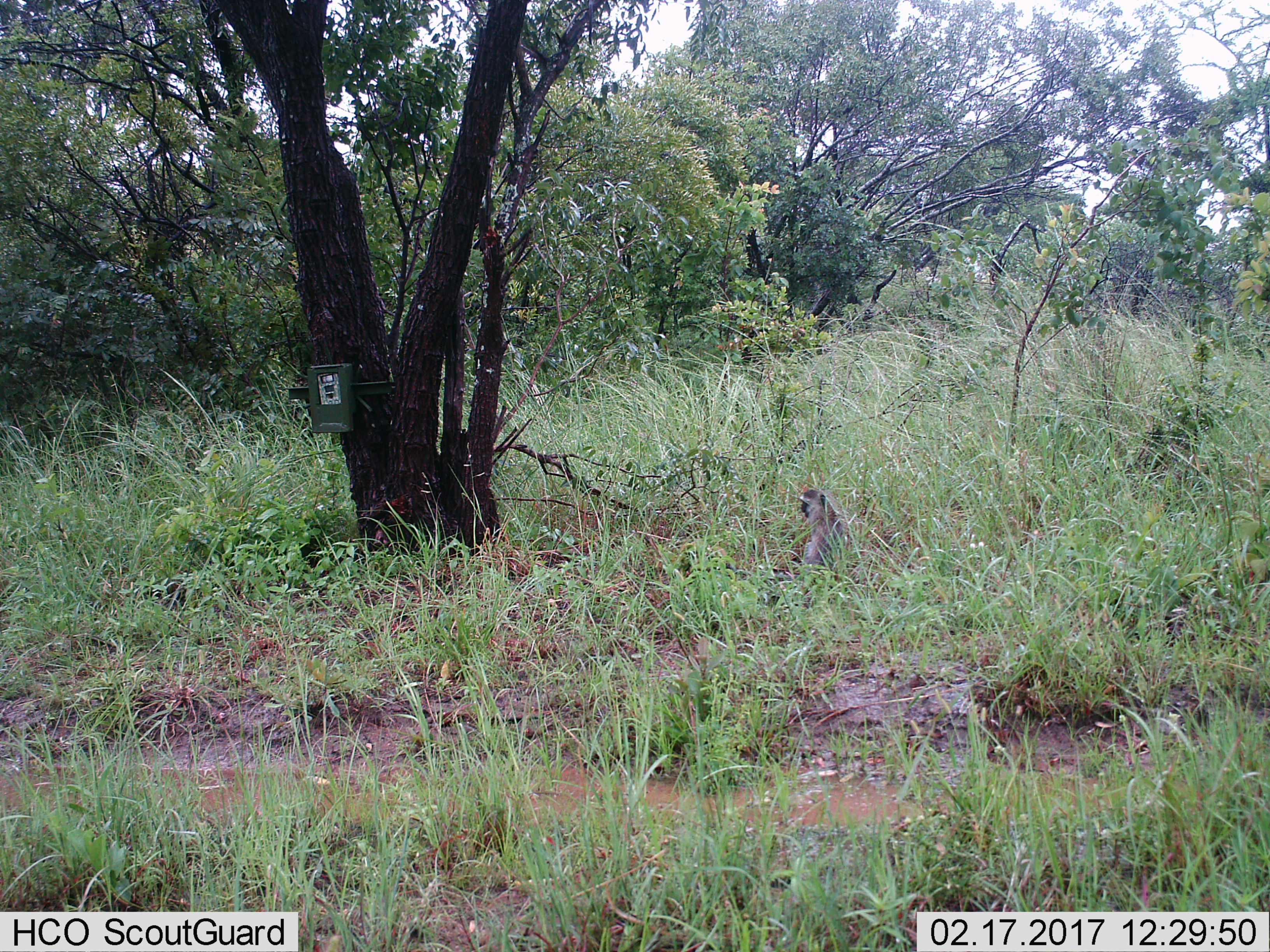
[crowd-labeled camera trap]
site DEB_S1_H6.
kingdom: Animalia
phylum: Chordata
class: Mammalia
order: Primates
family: Cercopithecidae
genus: Chlorocebus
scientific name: Chlorocebus pygerythrus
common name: vervet monkey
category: monkeyvervet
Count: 1.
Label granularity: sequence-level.